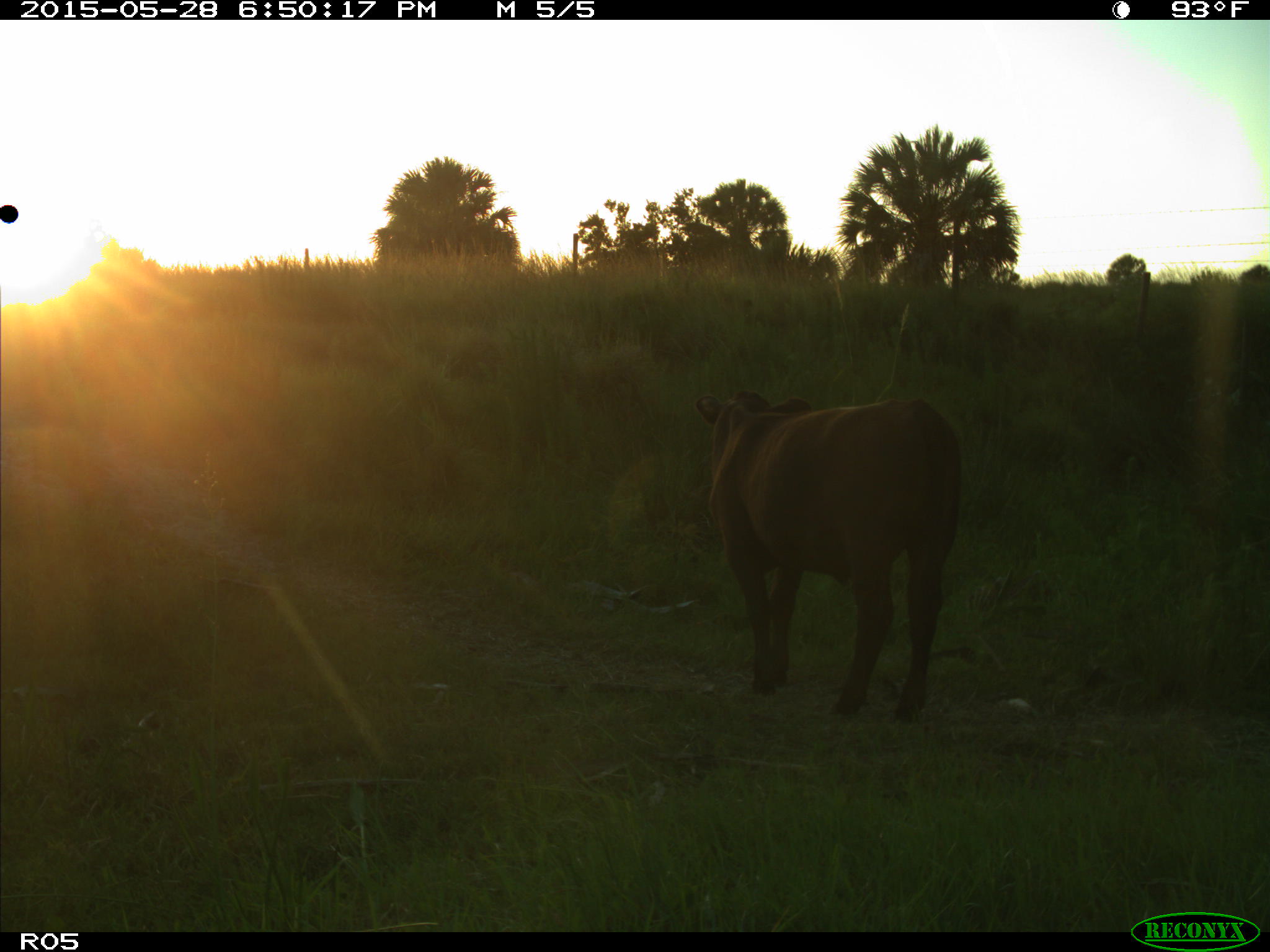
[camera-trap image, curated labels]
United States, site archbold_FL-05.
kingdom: Animalia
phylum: Chordata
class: Mammalia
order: Artiodactyla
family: Bovidae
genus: Bos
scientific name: Bos taurus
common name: domestic cow